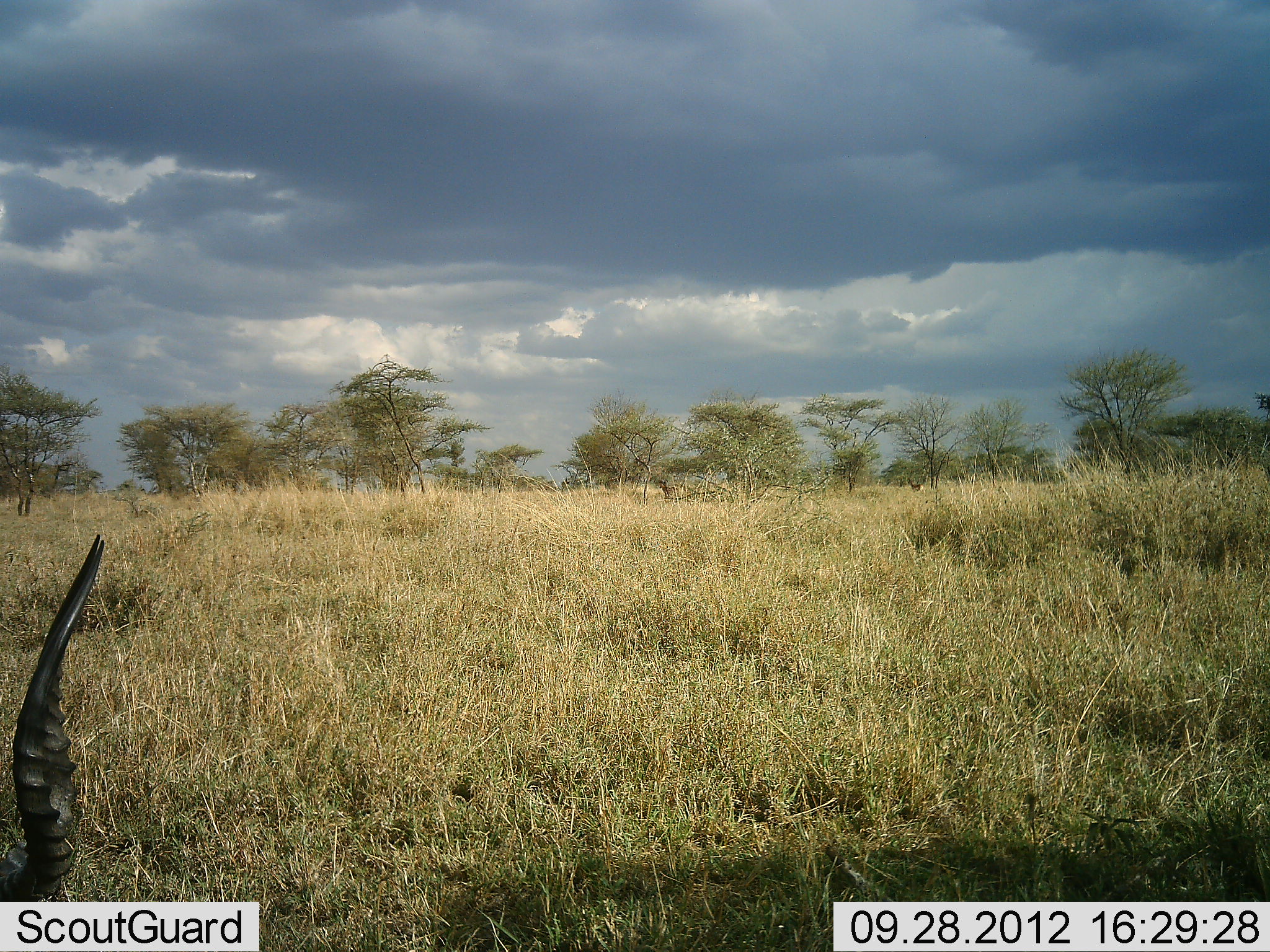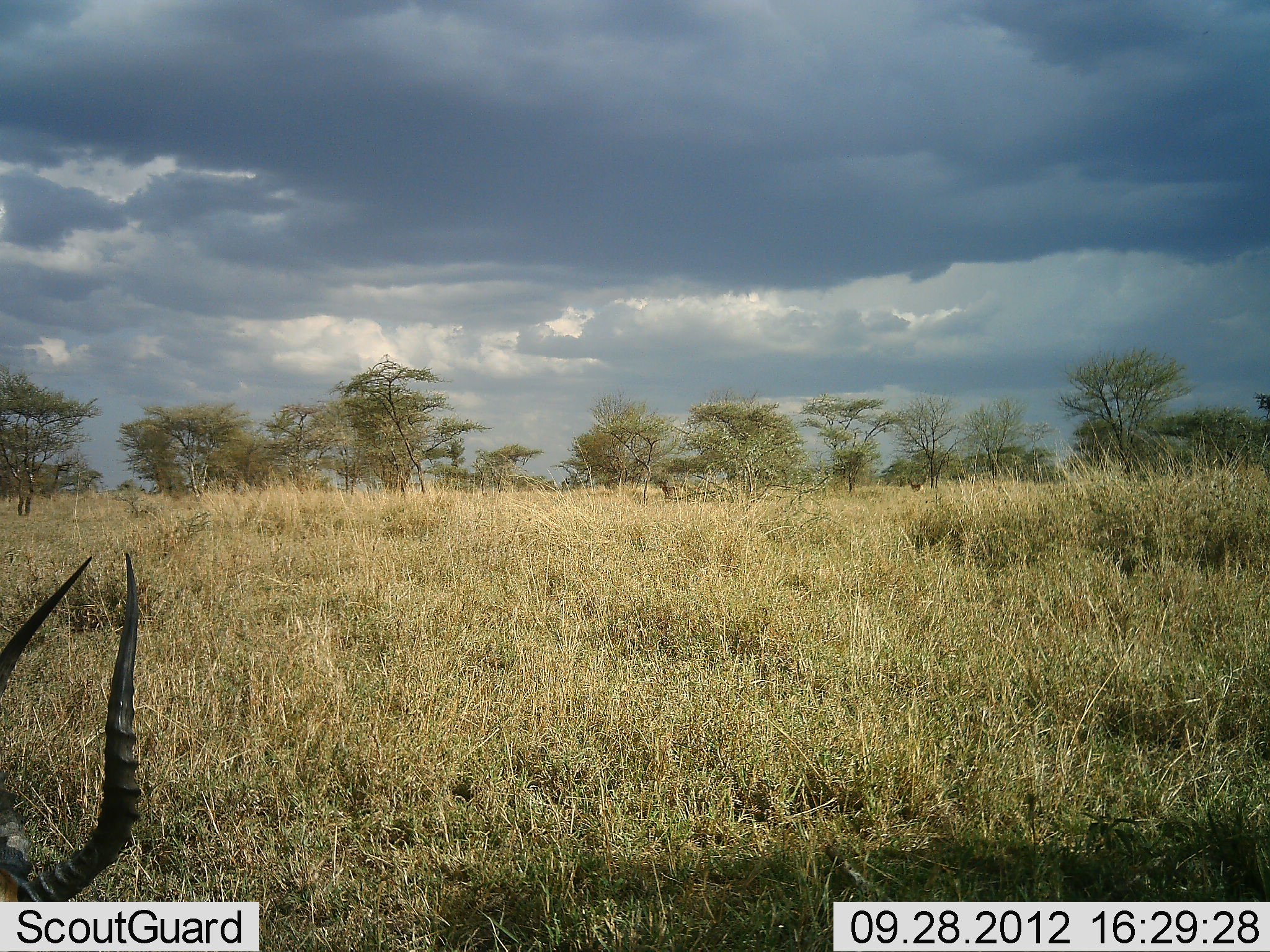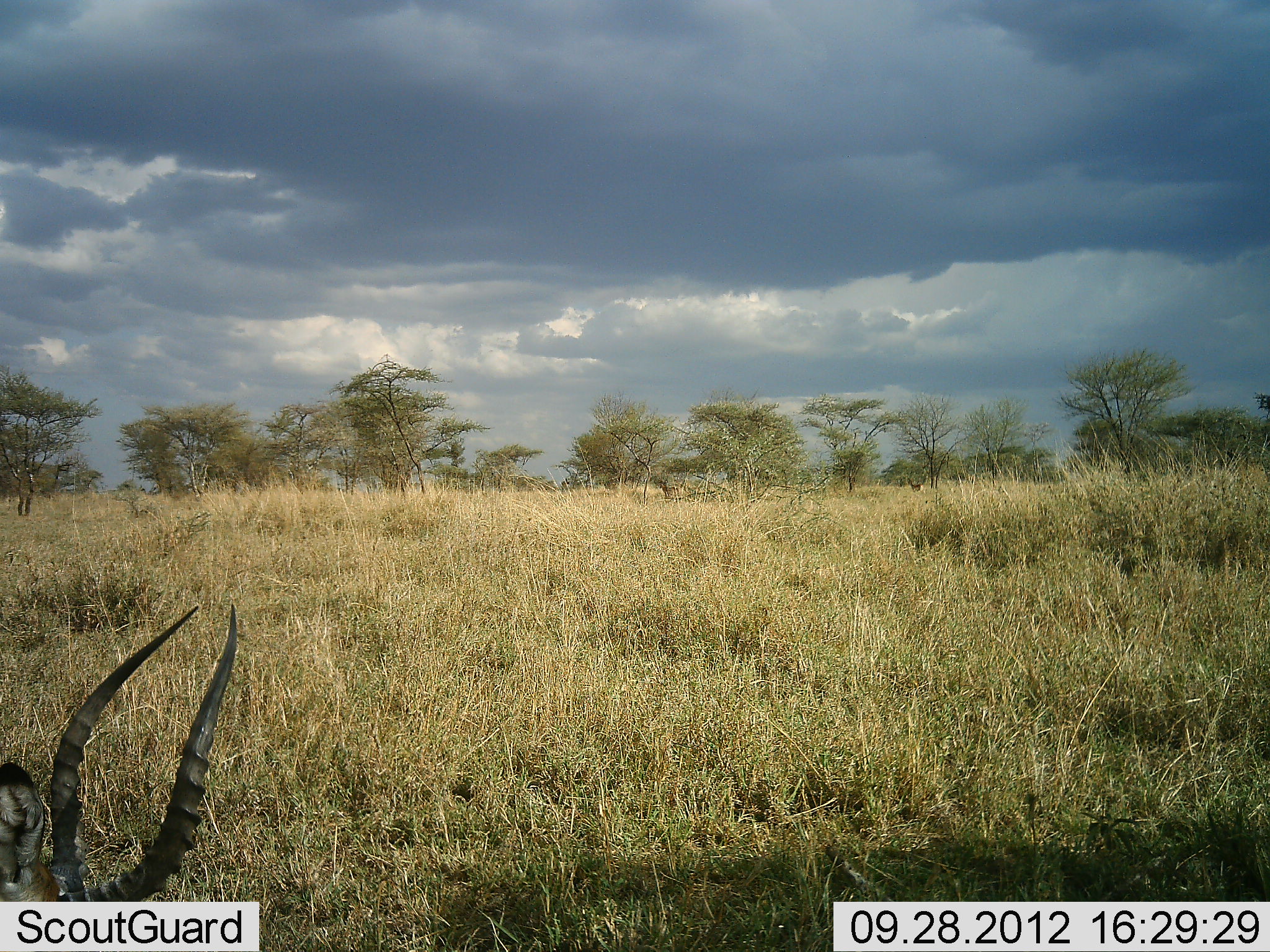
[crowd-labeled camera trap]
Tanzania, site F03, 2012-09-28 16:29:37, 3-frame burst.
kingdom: Animalia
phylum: Chordata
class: Mammalia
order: Artiodactyla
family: Bovidae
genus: Aepyceros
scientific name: Aepyceros melampus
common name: impala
Impala (Aepyceros melampus), count 1. Behavior (volunteer vote fractions): standing 40%, resting 20%, moving 10%, interacting 0%. Young present (vote fraction): 0%. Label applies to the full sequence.